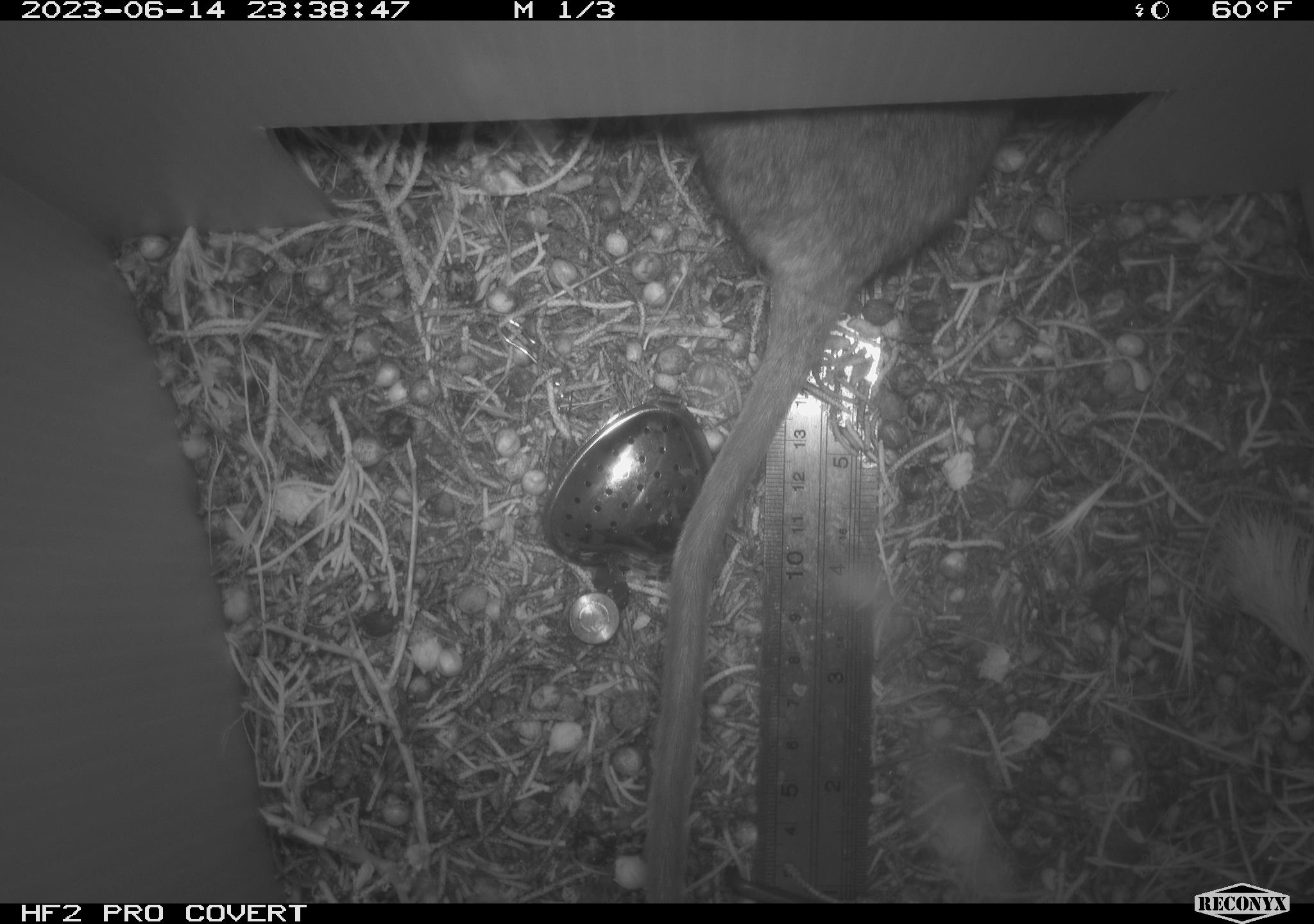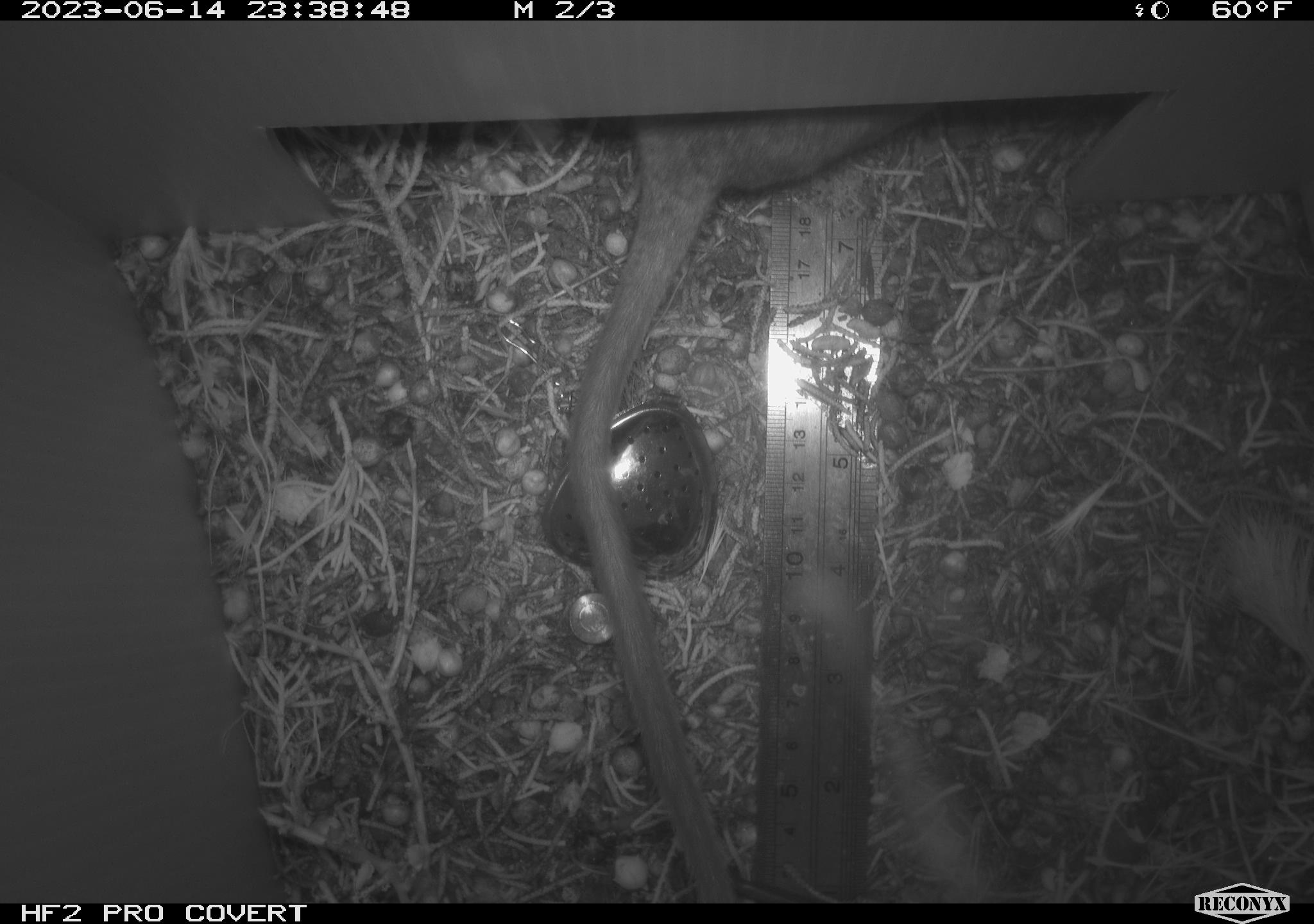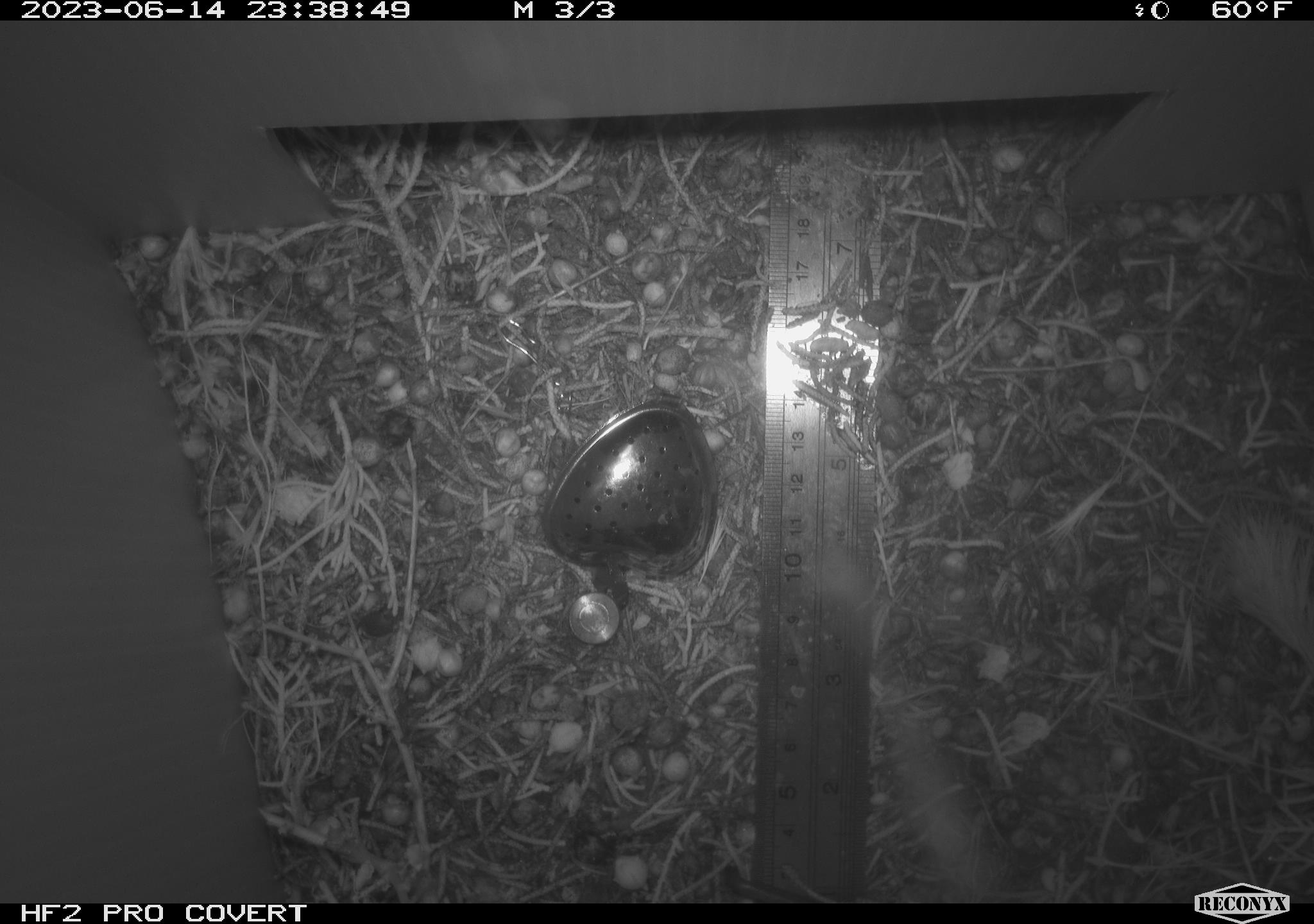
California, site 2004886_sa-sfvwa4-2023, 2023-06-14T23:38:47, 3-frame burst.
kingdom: Animalia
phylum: Chordata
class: Mammalia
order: Rodentia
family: Cricetidae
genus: Neotoma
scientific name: Neotoma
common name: pack rat or woodrat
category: neotoma species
Neotoma species (pack rat or woodrat) (Neotoma).